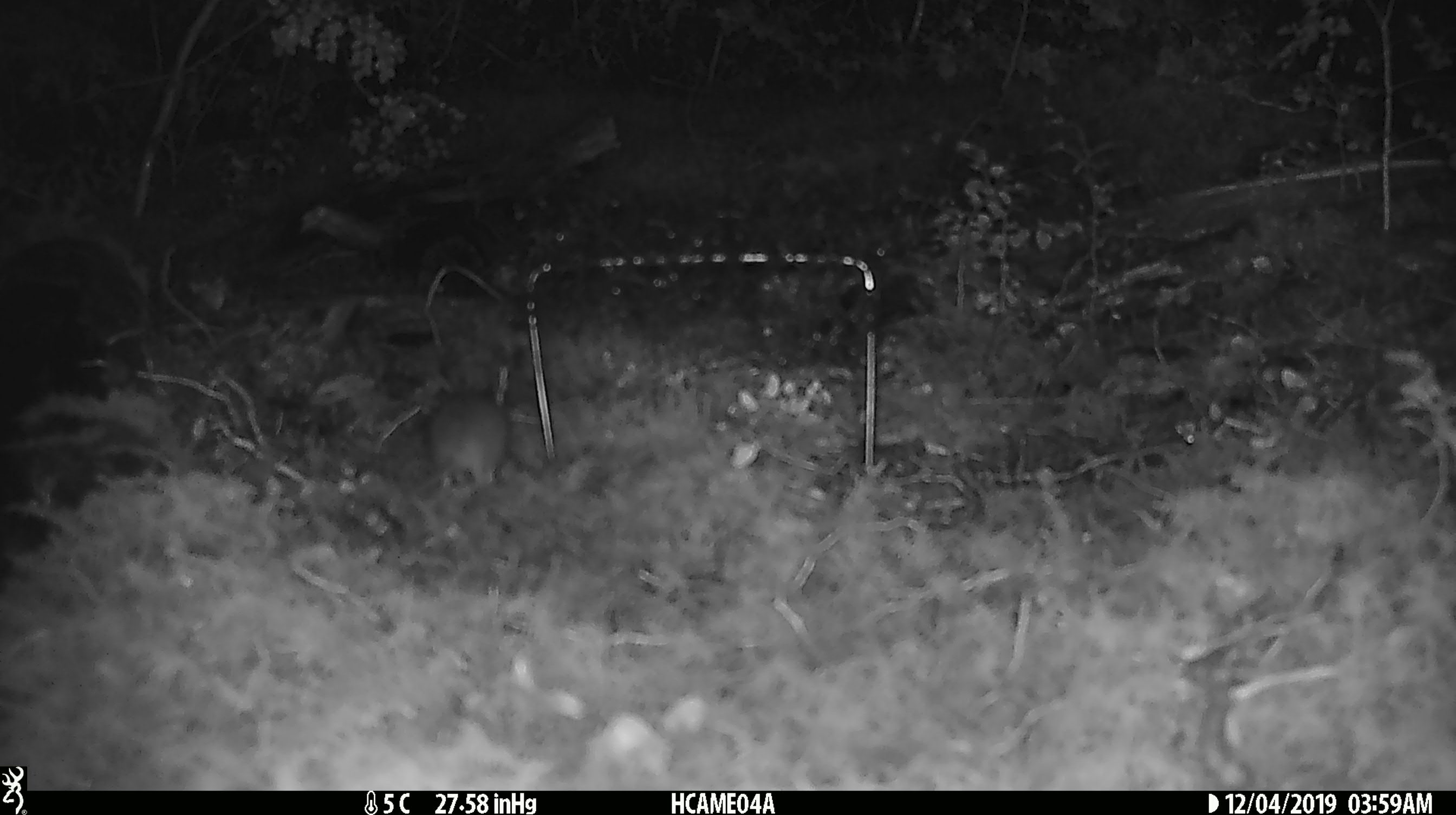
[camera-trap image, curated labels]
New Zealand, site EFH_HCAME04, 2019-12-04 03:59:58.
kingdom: Animalia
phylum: Chordata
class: Mammalia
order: Rodentia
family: Muridae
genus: Mus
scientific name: Mus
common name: mouse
Mouse (Mus).